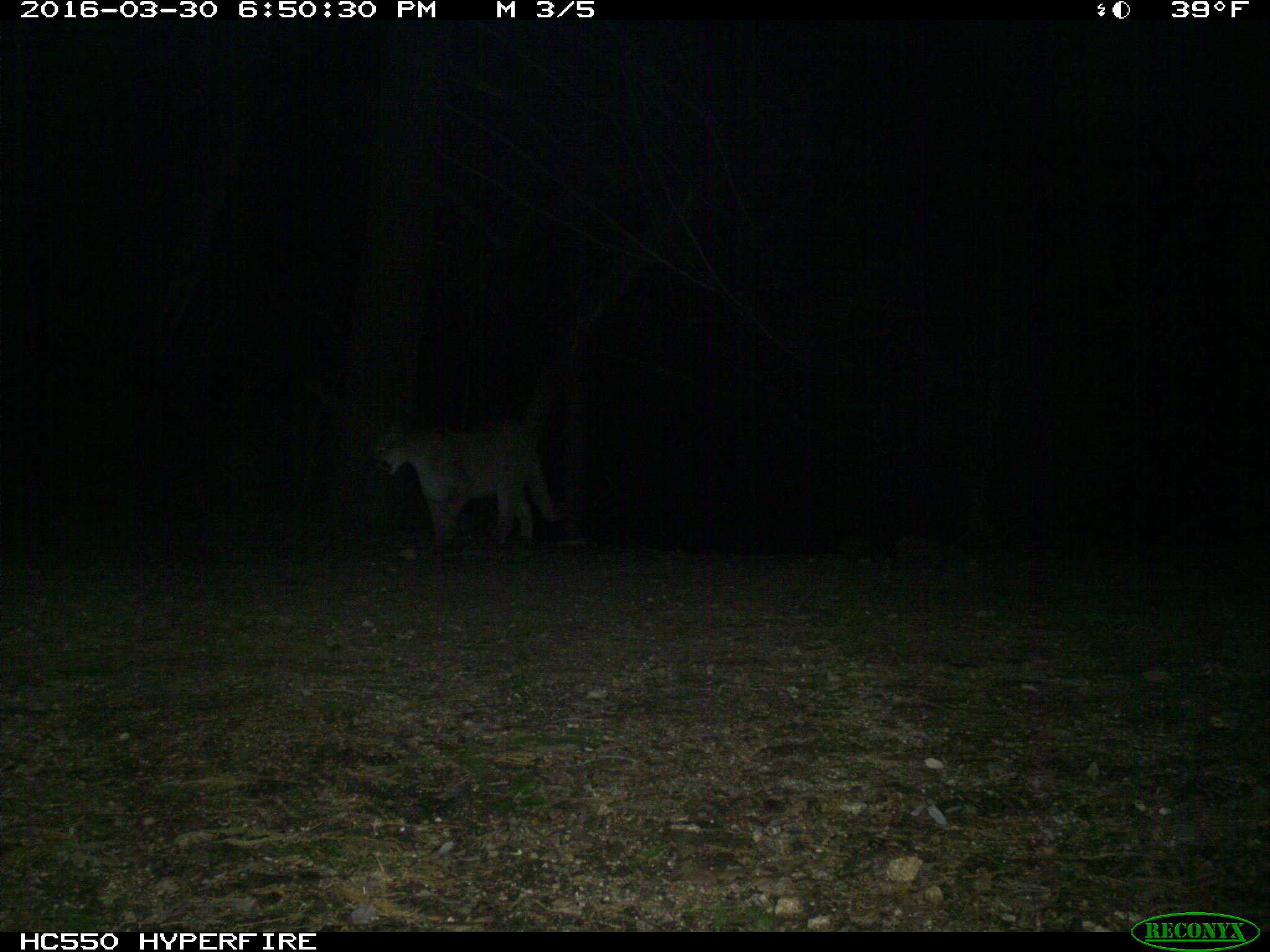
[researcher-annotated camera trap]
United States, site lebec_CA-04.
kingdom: Animalia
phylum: Chordata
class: Mammalia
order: Carnivora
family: Felidae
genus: Puma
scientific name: Puma concolor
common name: mountain lion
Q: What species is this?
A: Puma concolor (mountain lion).